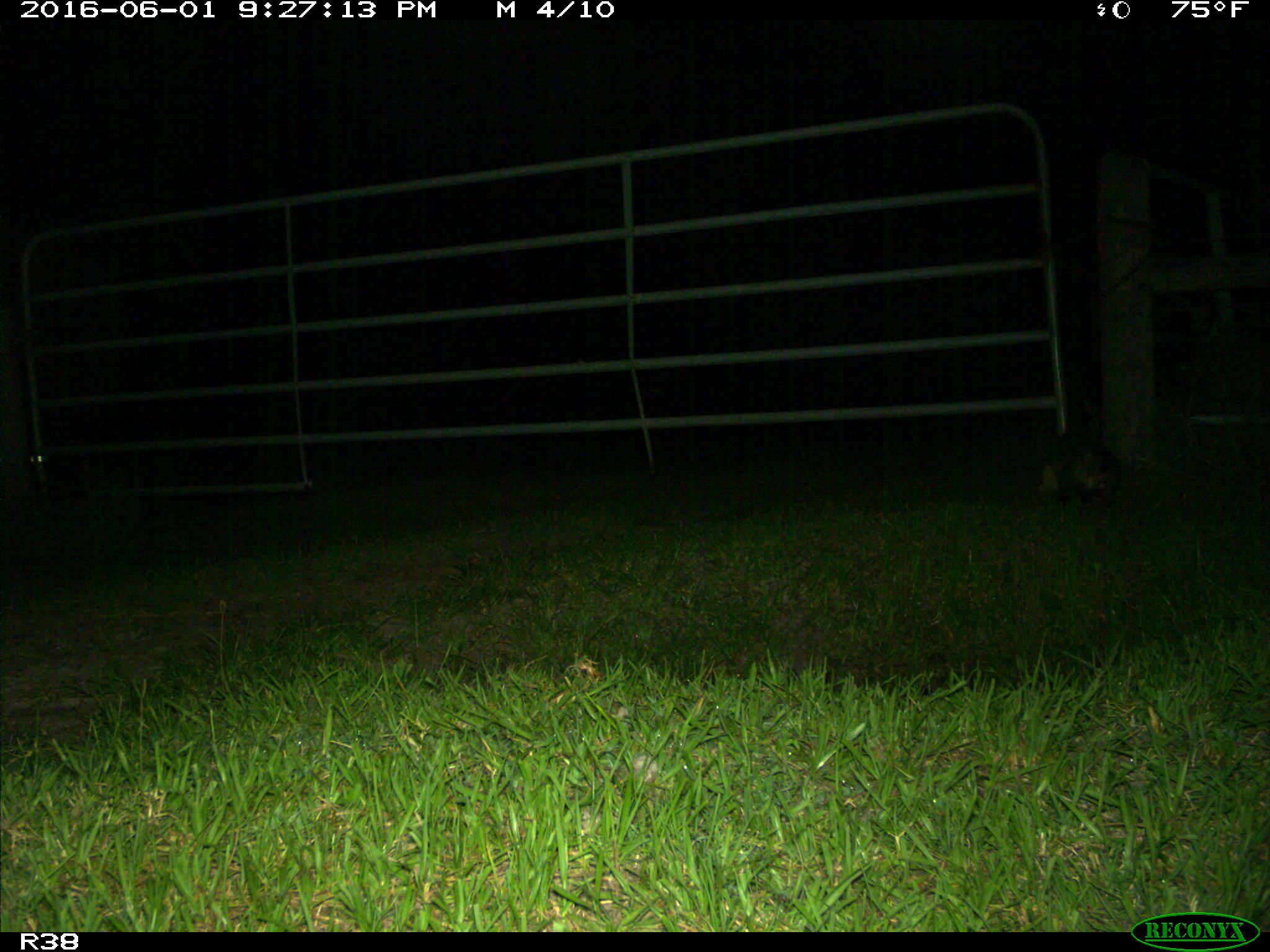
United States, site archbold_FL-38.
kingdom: Animalia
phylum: Chordata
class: Mammalia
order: Didelphimorphia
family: Didelphidae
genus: Didelphis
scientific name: Didelphis virginiana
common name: virginia opossum